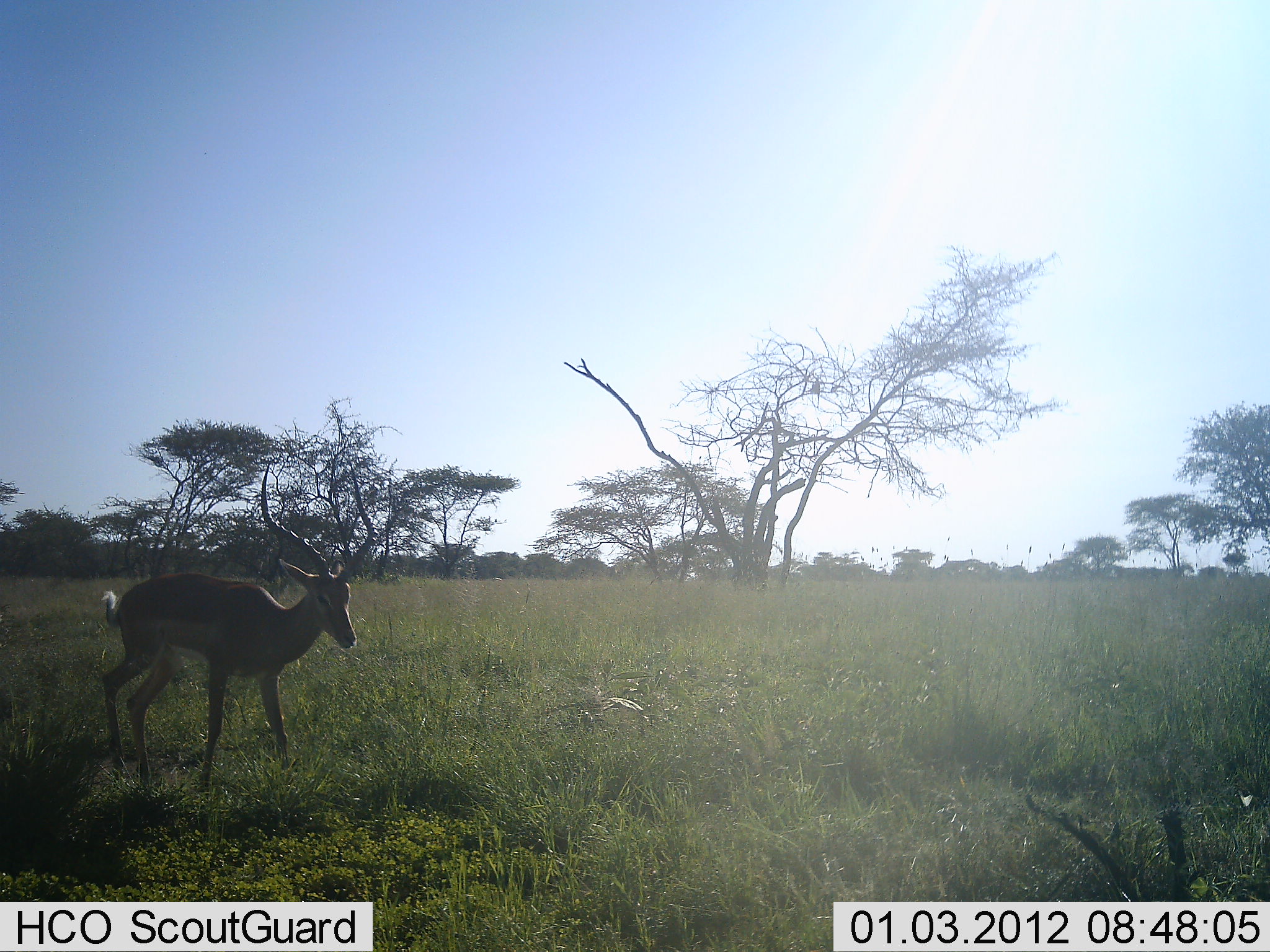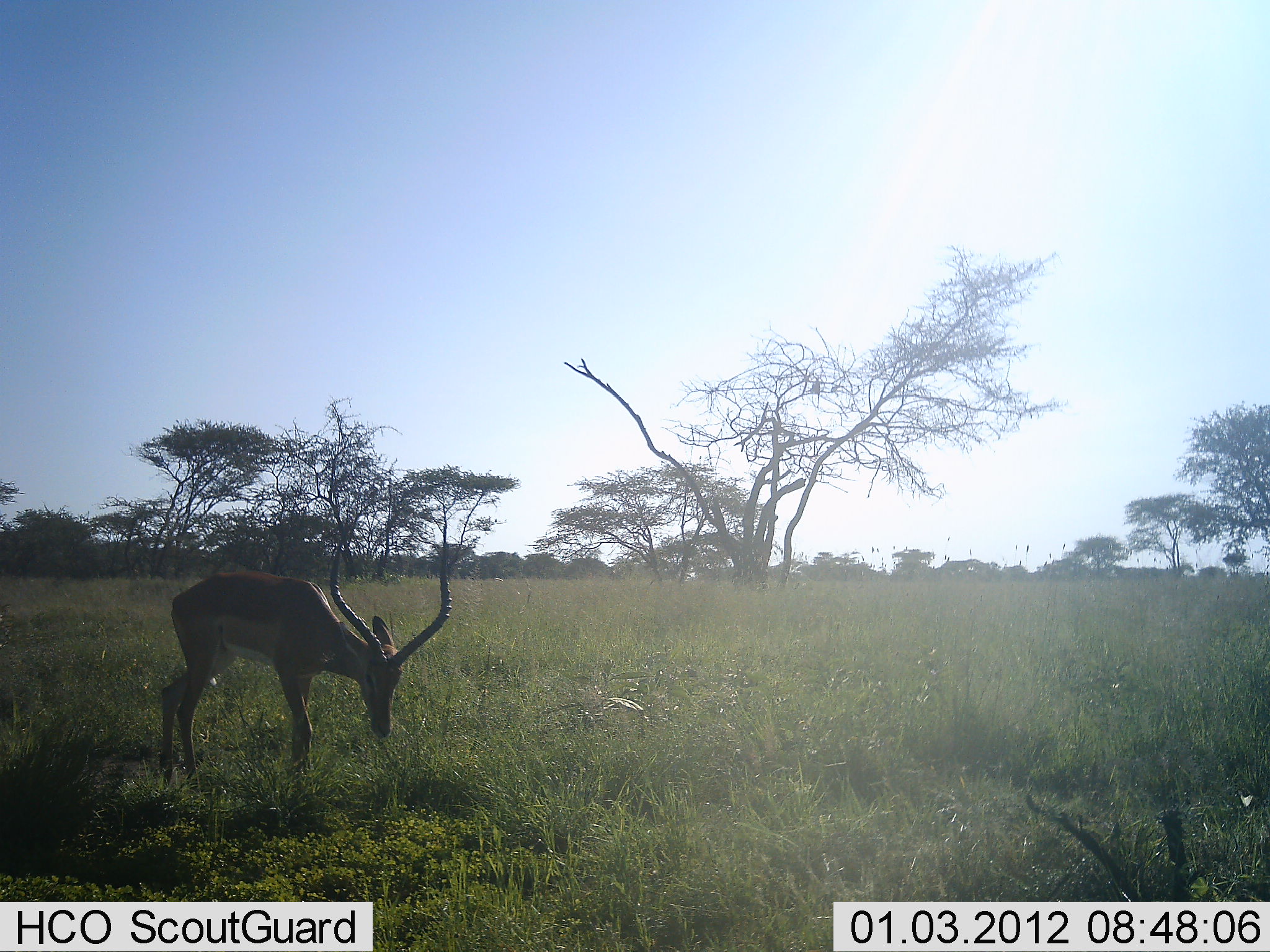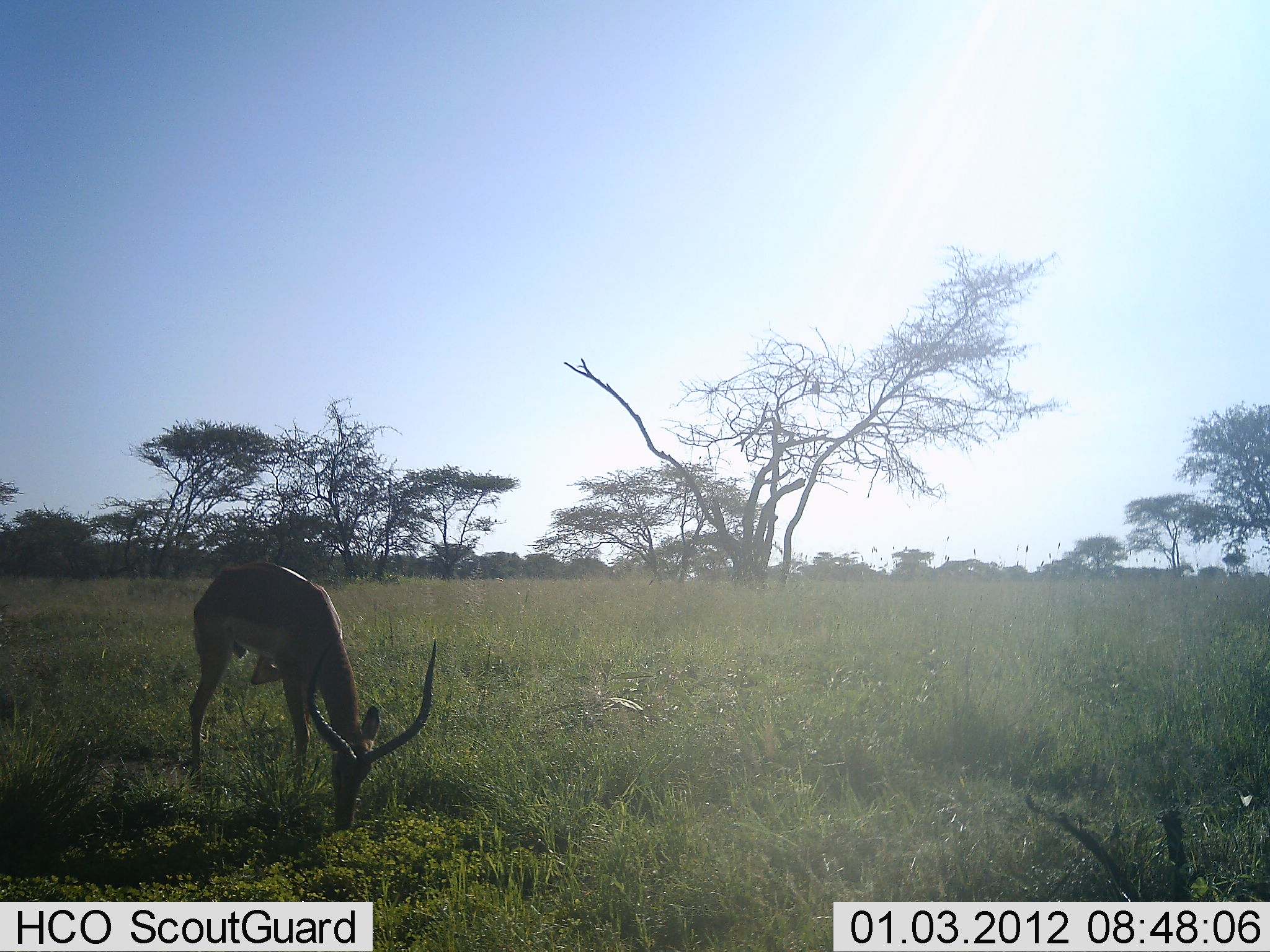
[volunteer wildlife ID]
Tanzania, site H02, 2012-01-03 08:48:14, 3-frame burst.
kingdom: Animalia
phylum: Chordata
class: Mammalia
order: Artiodactyla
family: Bovidae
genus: Aepyceros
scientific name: Aepyceros melampus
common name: impala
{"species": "impala (Aepyceros melampus)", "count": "1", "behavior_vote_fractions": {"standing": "14%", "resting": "0%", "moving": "14%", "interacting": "0%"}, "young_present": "0%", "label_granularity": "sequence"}